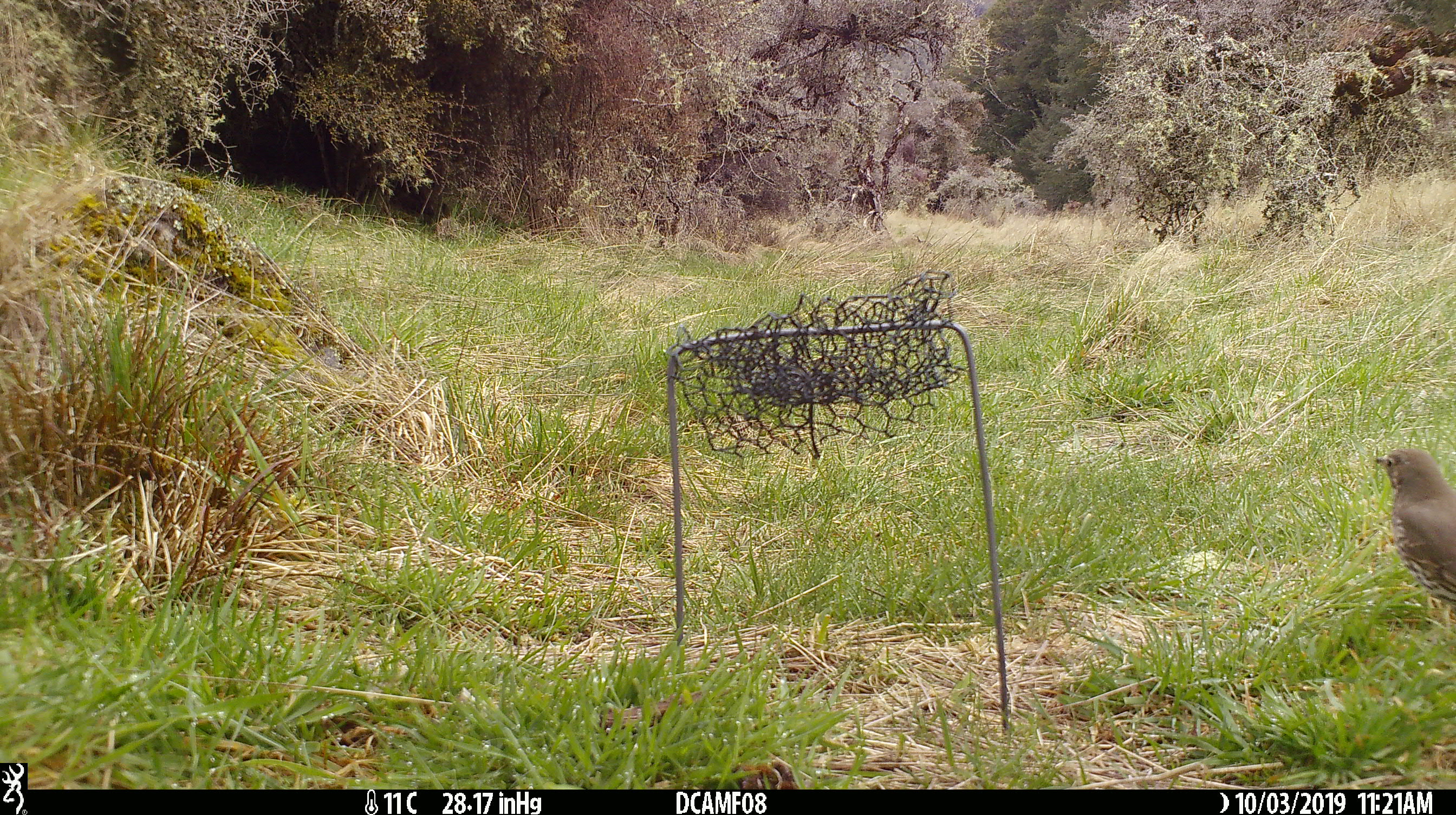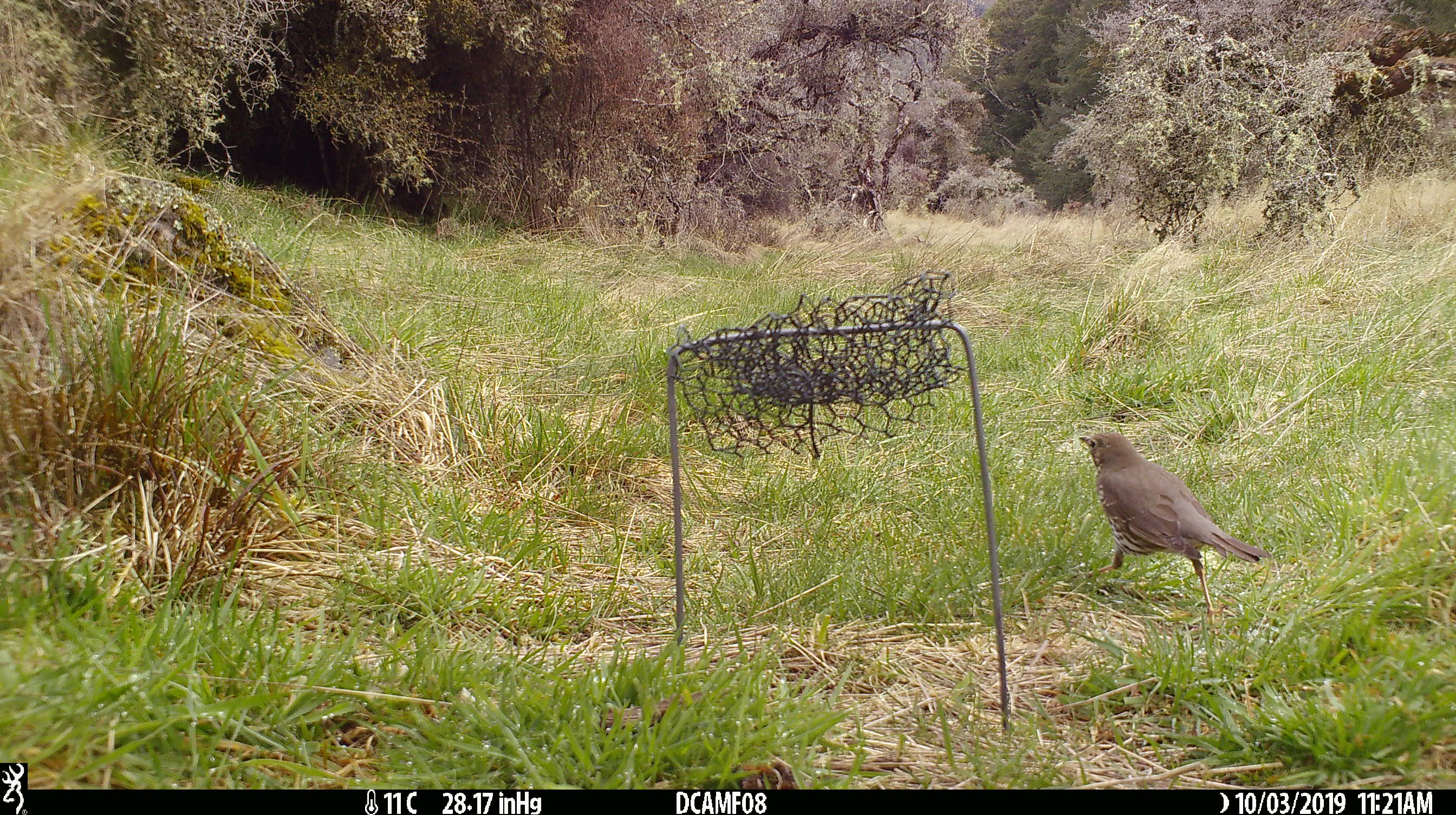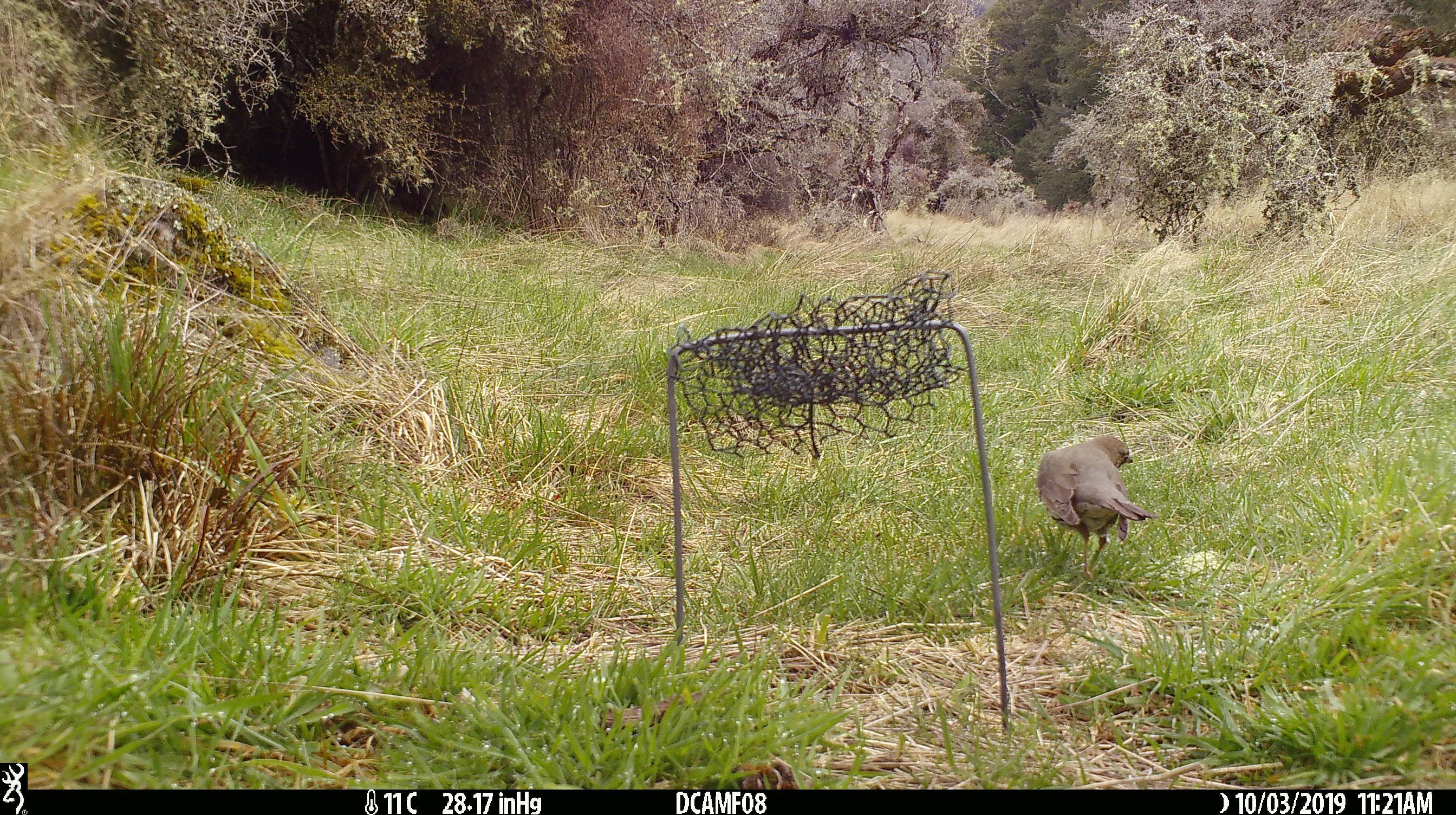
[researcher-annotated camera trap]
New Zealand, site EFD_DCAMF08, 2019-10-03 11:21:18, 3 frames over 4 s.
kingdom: Animalia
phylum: Chordata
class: Aves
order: Passeriformes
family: Turdidae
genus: Turdus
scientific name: Turdus philomelos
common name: song thrush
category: thrush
Thrush (song thrush) (Turdus philomelos).